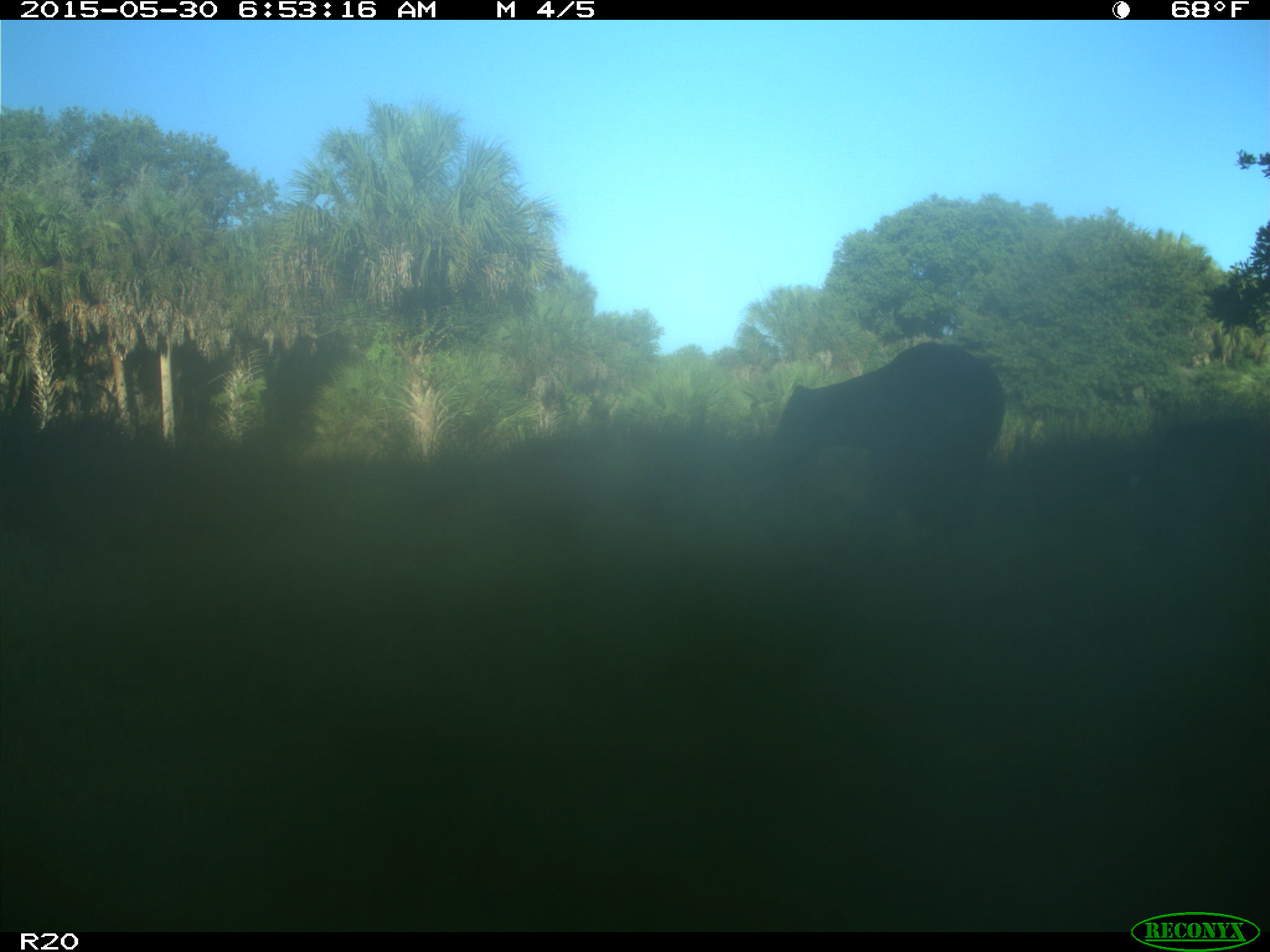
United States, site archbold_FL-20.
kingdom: Animalia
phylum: Chordata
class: Mammalia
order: Artiodactyla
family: Bovidae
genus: Bos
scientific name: Bos taurus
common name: domestic cow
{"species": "Bos taurus (domestic cow)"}